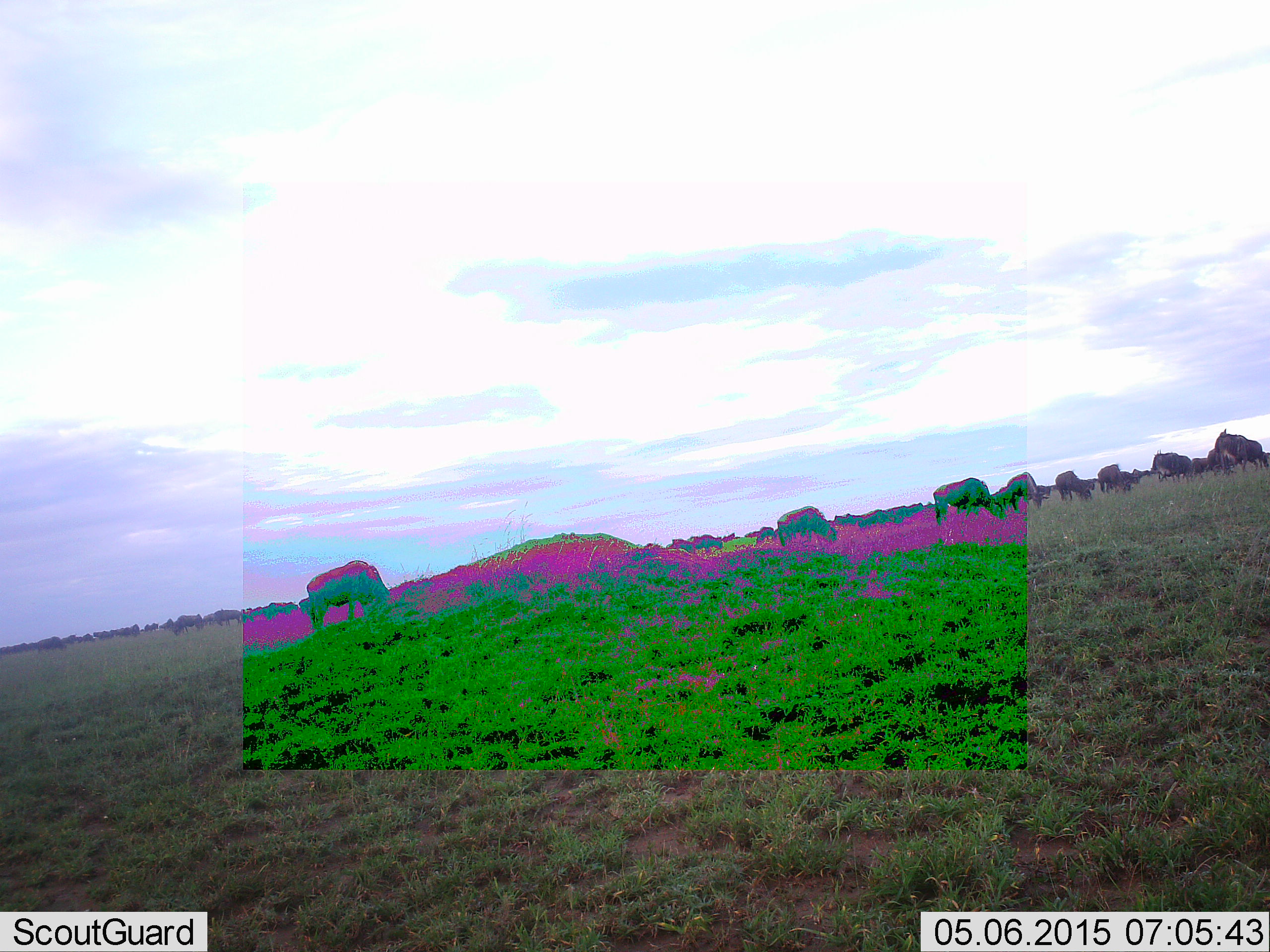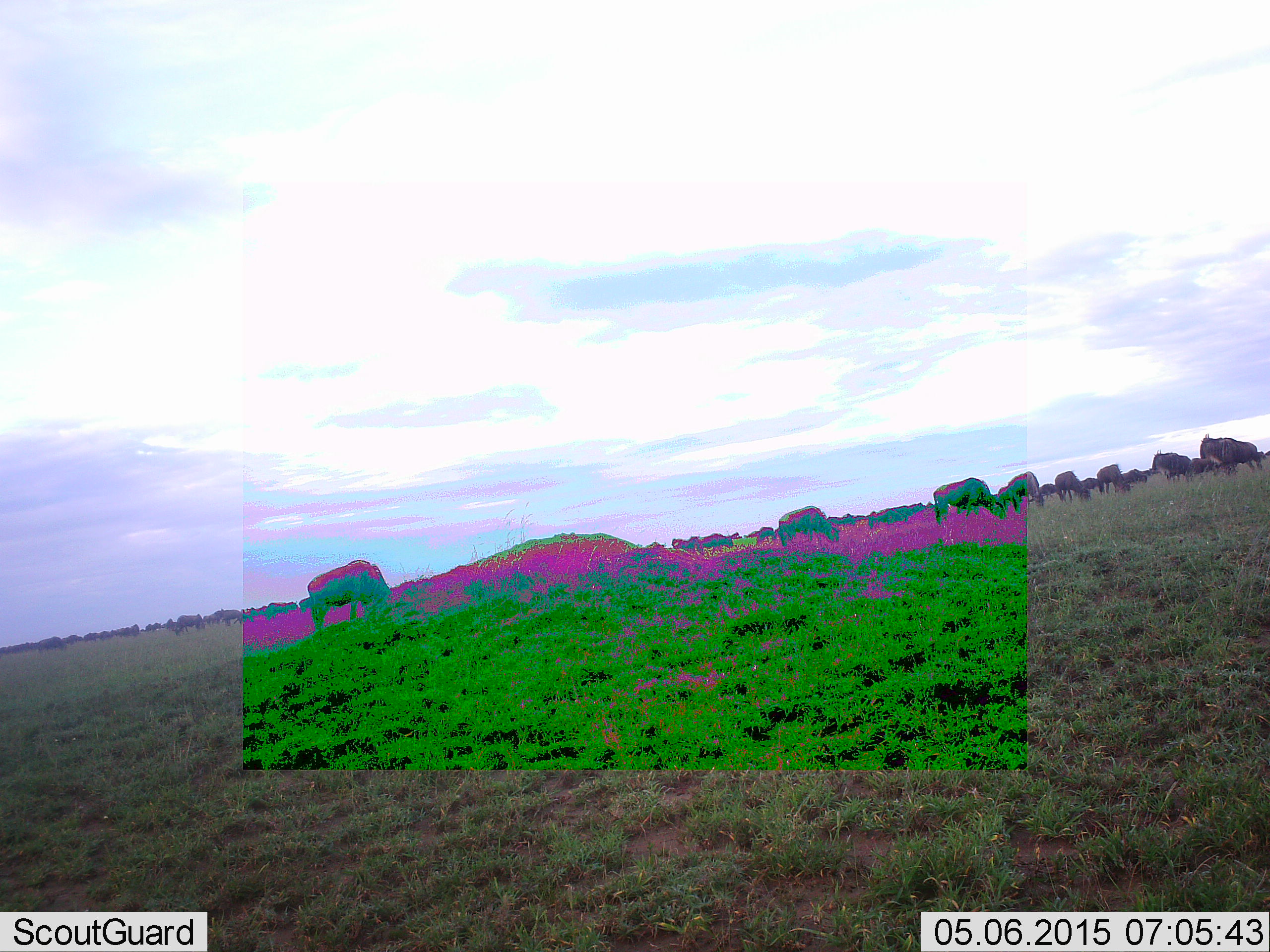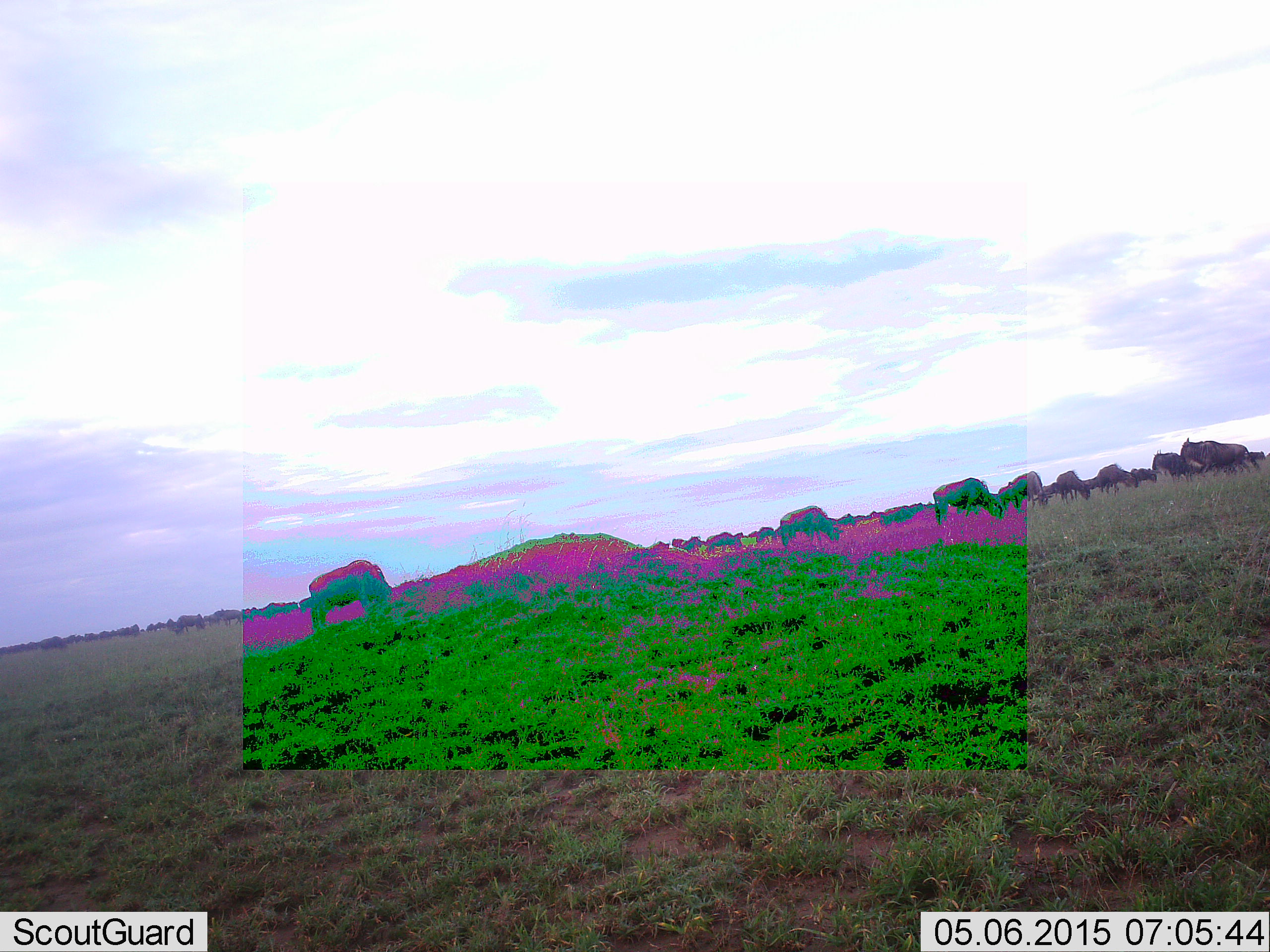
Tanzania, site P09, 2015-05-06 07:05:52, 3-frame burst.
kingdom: Animalia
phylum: Chordata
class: Mammalia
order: Artiodactyla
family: Bovidae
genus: Connochaetes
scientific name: Connochaetes taurinus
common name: blue wildebeest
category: wildebeest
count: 11-50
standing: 44%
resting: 0%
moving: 44%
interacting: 0%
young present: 0%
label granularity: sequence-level